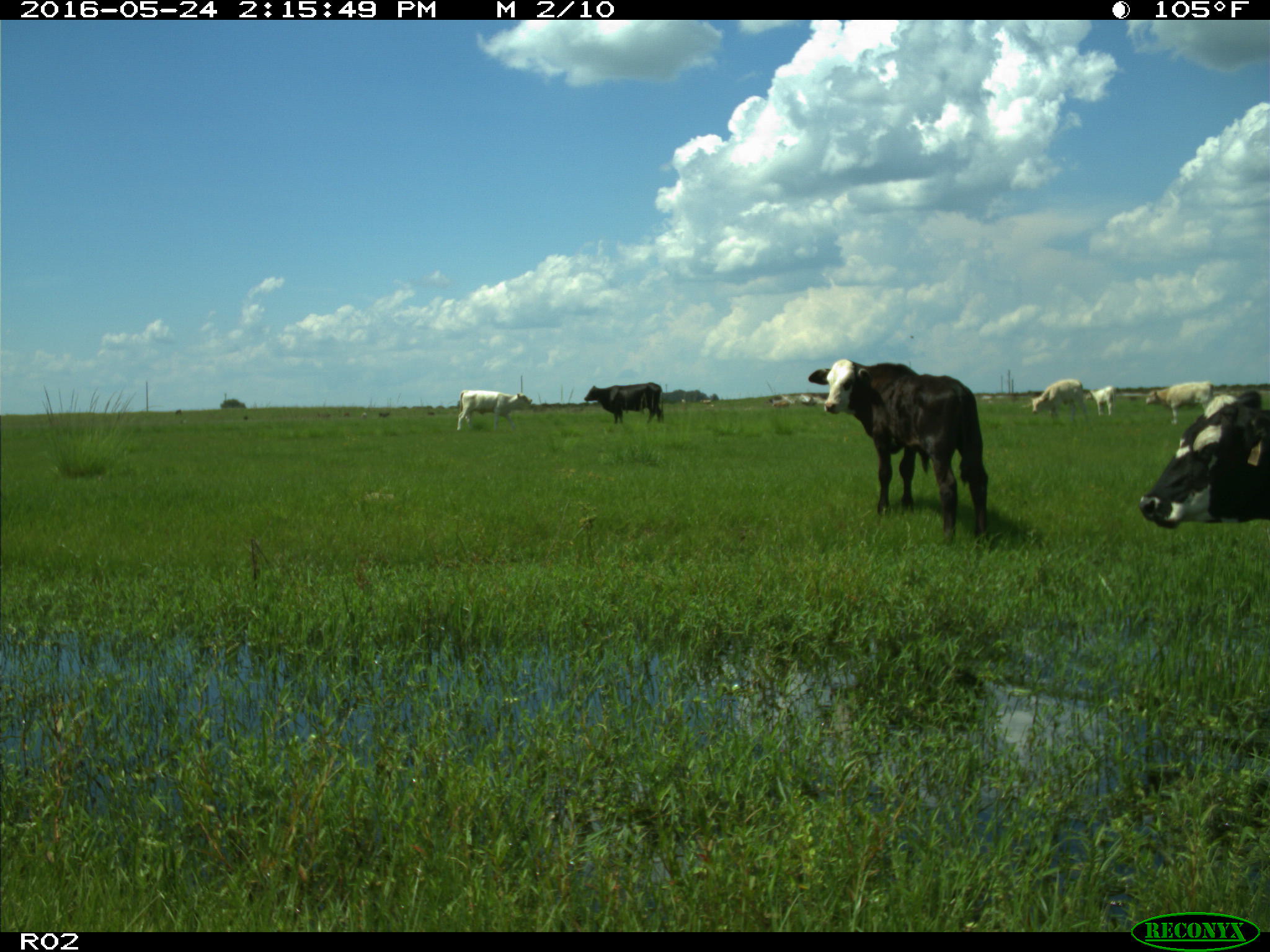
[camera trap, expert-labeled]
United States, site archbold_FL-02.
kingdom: Animalia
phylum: Chordata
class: Mammalia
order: Artiodactyla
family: Bovidae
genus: Bos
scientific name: Bos taurus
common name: domestic cow